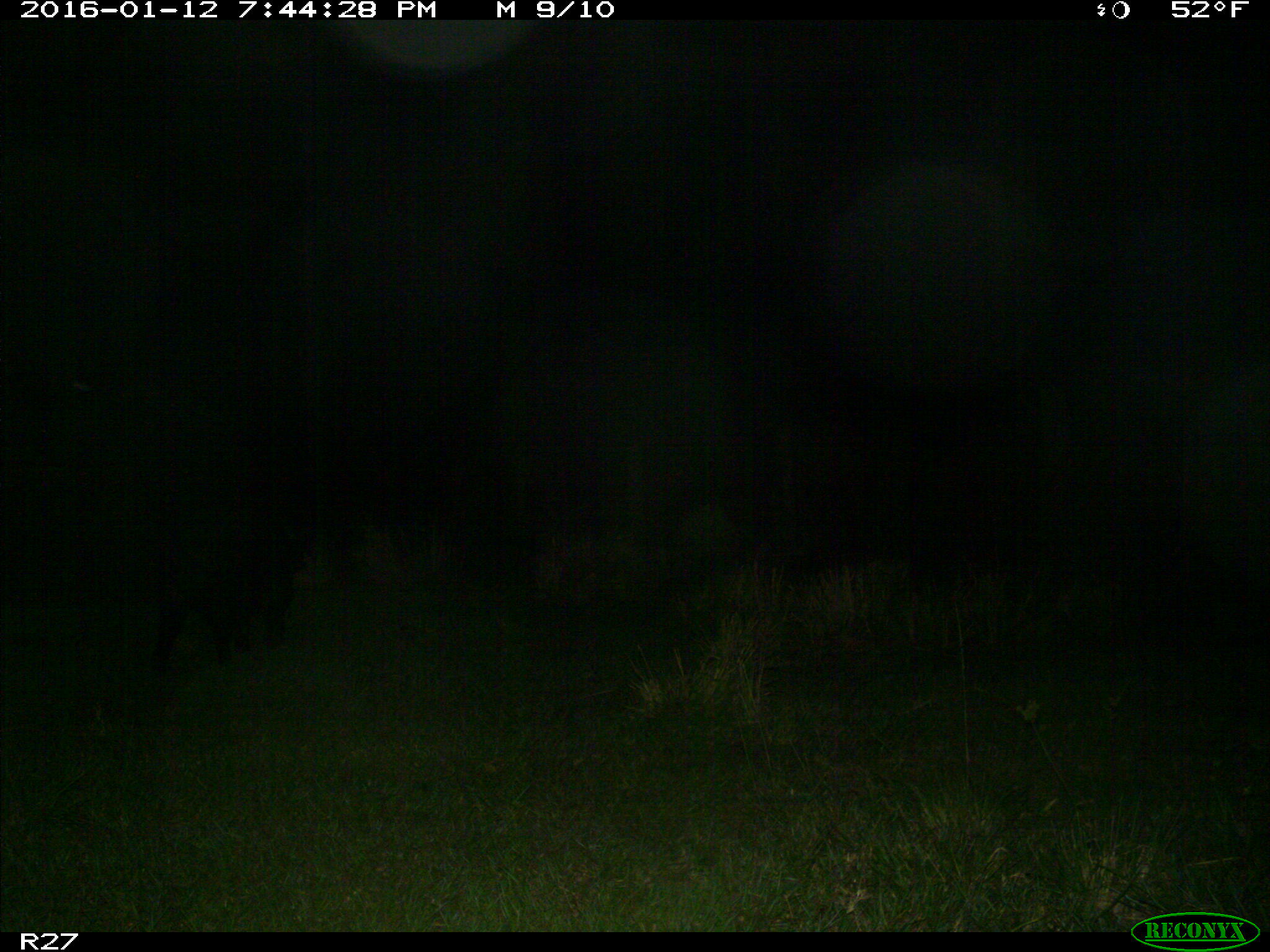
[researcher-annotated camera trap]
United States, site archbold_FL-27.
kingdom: Animalia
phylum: Chordata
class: Mammalia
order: Artiodactyla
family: Suidae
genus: Sus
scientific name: Sus scrofa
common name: wild boar